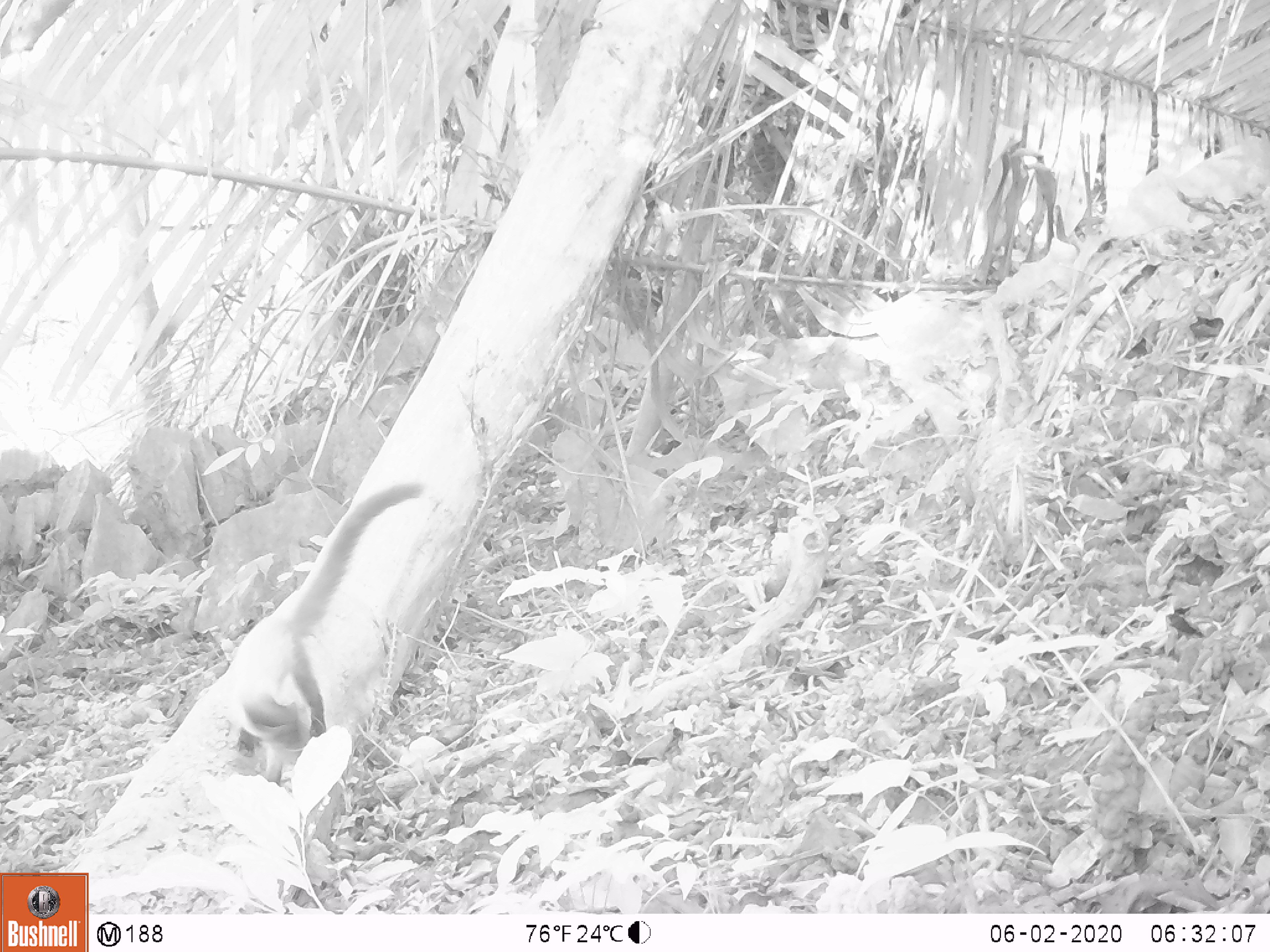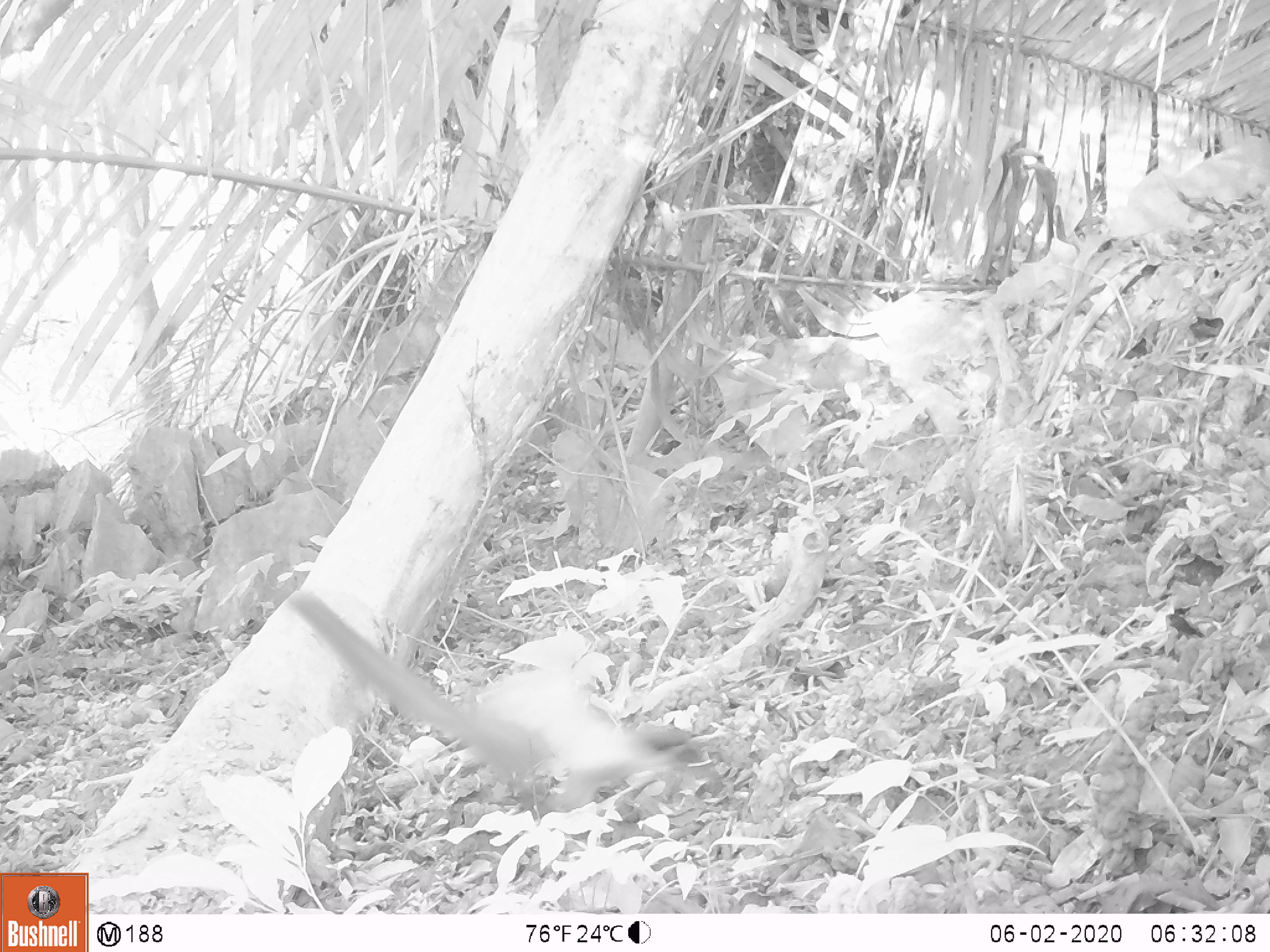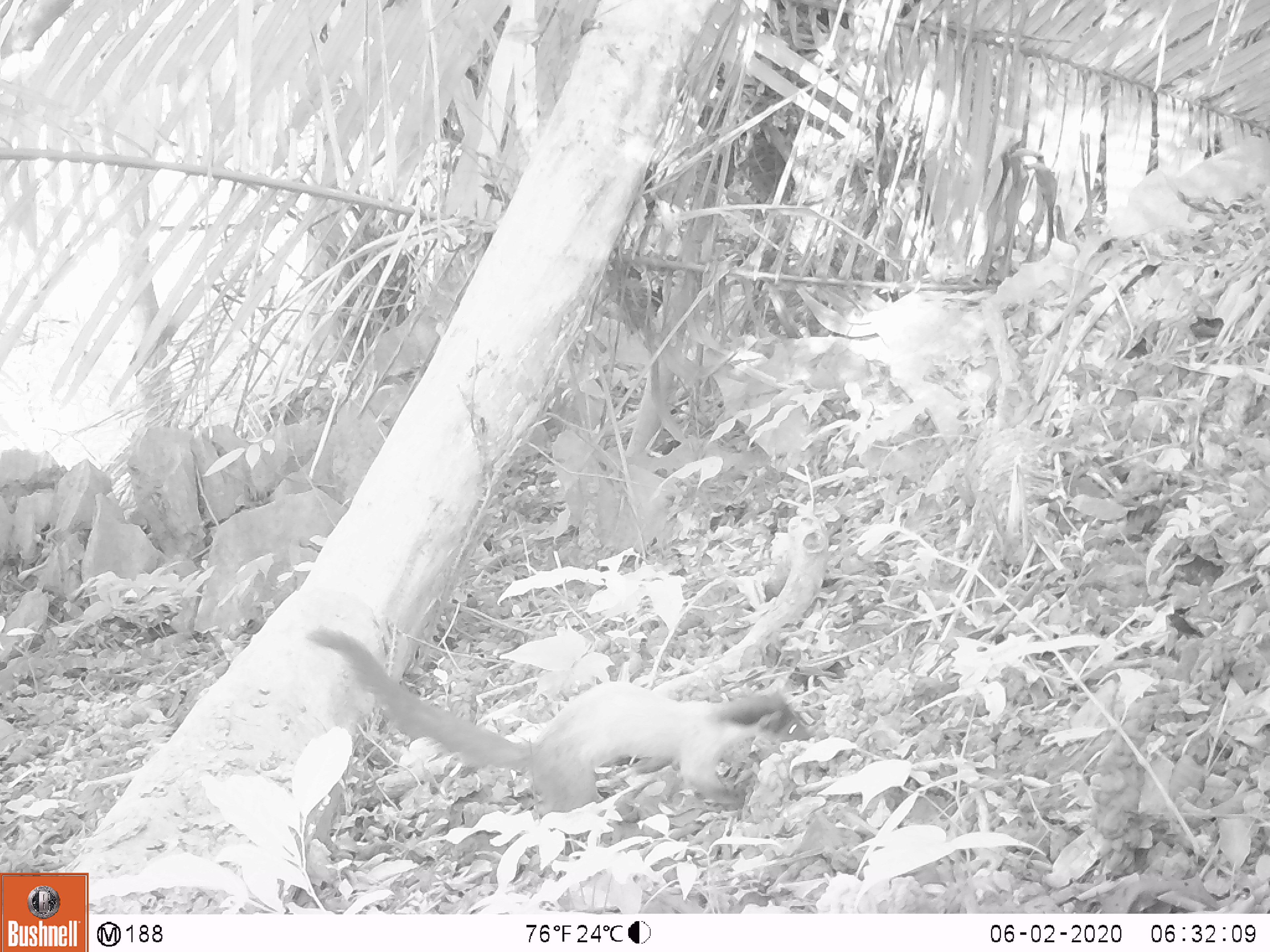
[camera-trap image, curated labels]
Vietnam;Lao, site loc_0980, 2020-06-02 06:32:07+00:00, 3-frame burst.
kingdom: Animalia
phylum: Chordata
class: Mammalia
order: Carnivora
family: Mustelidae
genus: Martes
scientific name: Martes flavigula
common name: yellow-throated marten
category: yellow throated marten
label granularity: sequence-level